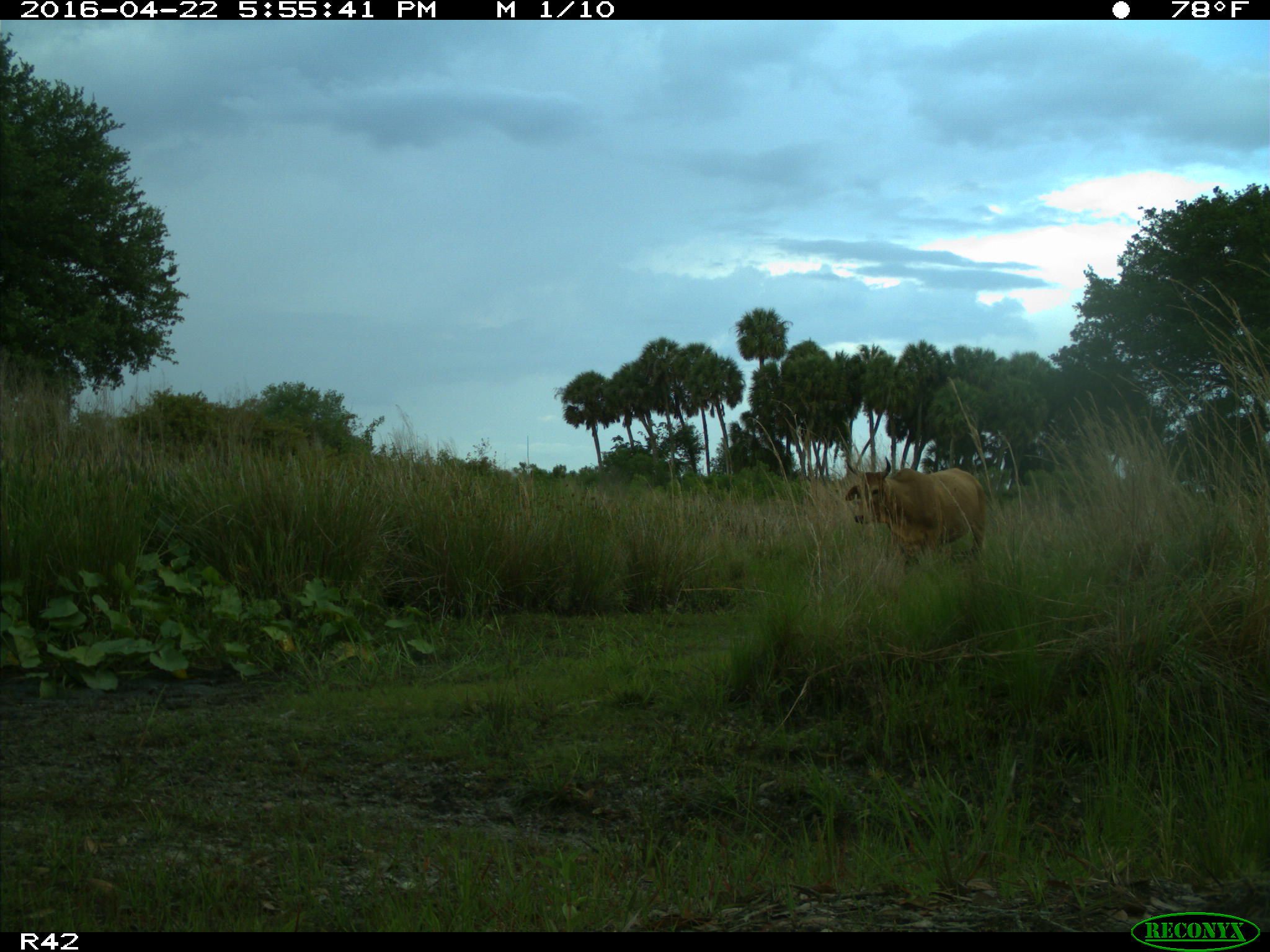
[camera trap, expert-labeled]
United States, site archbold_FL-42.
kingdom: Animalia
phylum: Chordata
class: Mammalia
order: Artiodactyla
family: Bovidae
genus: Bos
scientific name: Bos taurus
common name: domestic cow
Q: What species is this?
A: Bos taurus (domestic cow).